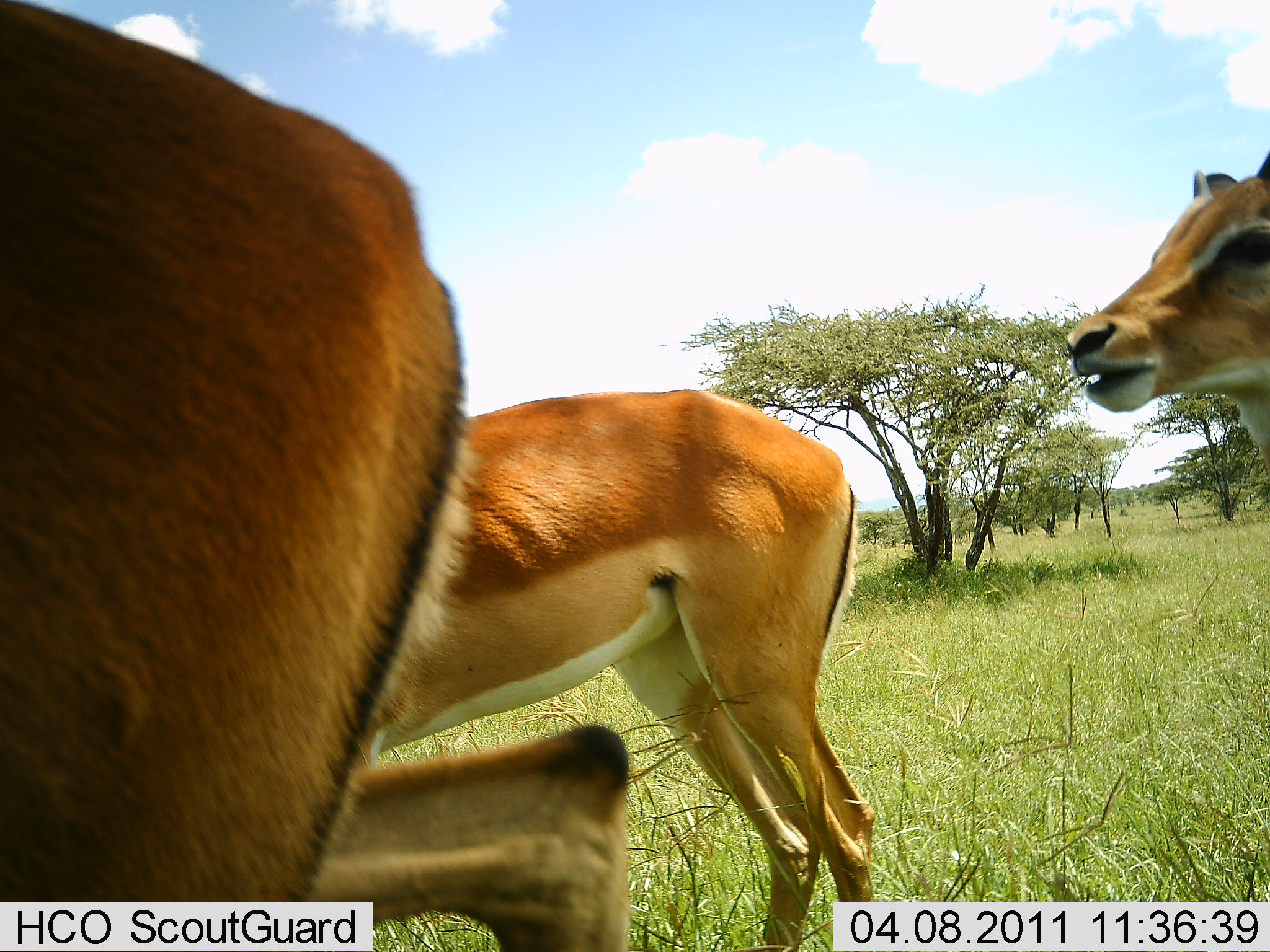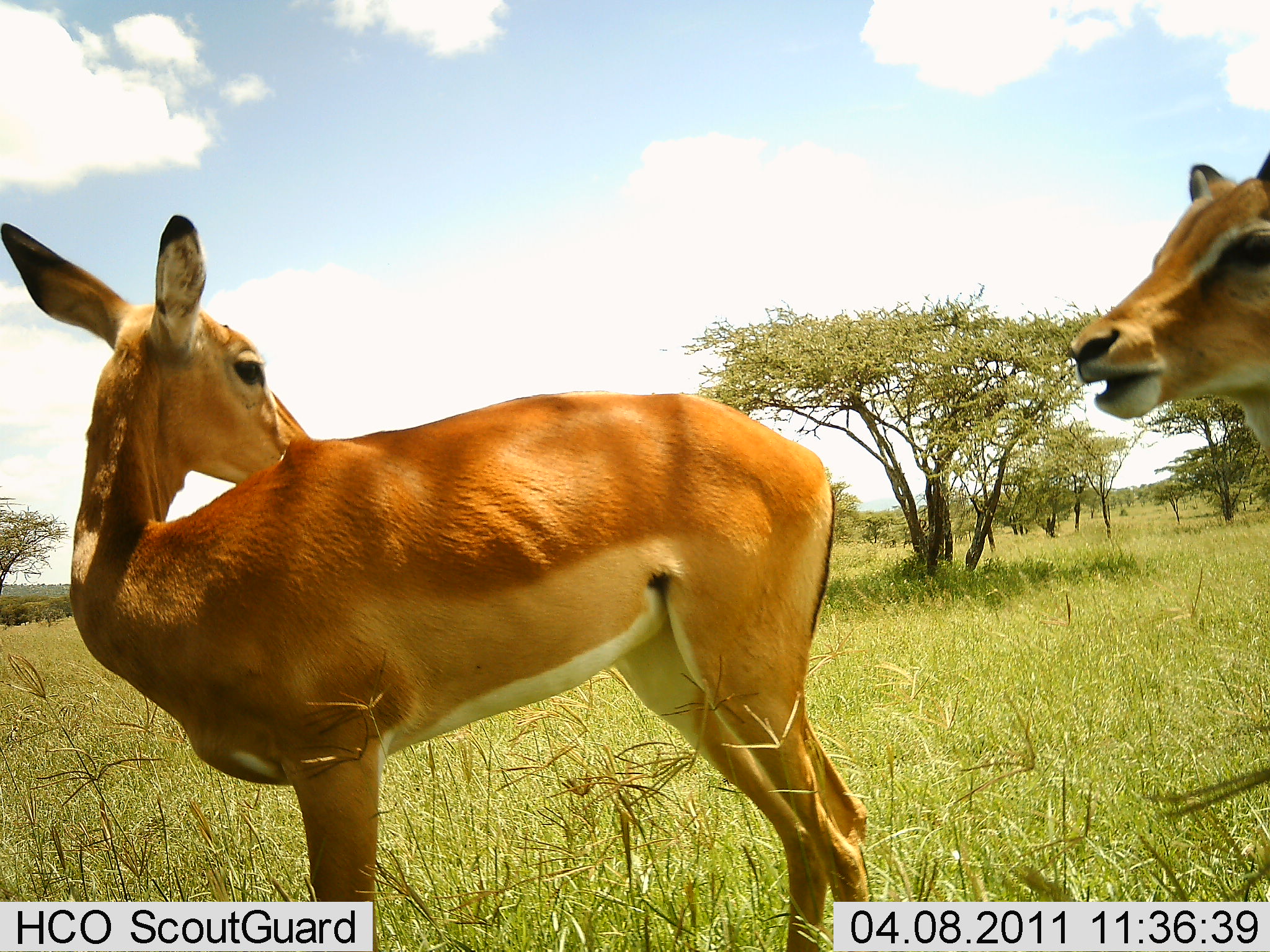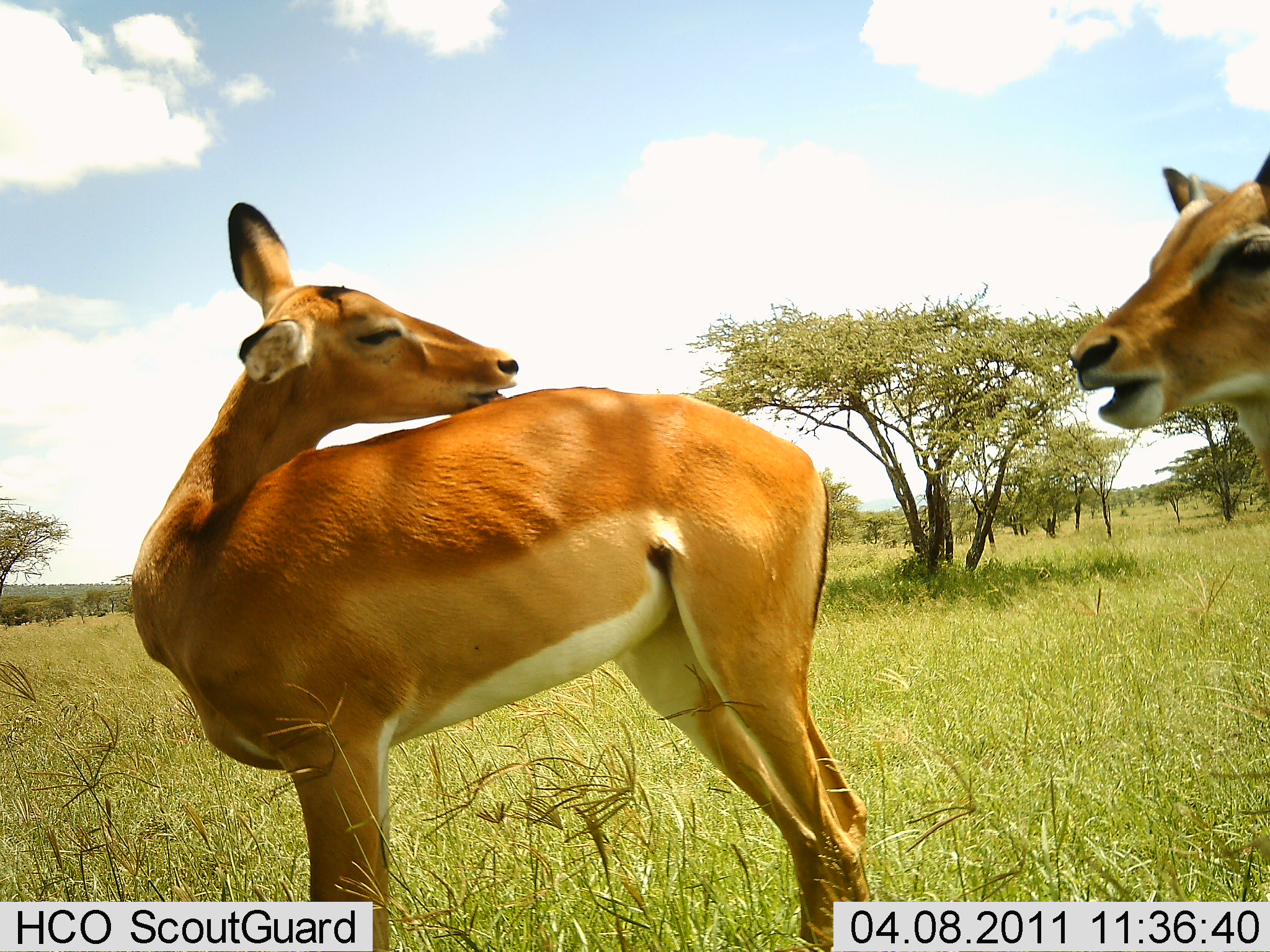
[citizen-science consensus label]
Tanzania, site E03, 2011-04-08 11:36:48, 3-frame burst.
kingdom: Animalia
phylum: Chordata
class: Mammalia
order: Artiodactyla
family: Bovidae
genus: Aepyceros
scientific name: Aepyceros melampus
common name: impala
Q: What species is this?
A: Impala (Aepyceros melampus).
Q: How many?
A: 3.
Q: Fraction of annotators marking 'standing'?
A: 80%.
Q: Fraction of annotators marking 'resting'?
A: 10%.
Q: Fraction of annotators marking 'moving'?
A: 30%.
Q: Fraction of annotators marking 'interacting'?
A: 0%.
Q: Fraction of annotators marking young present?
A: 0%.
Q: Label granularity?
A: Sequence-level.